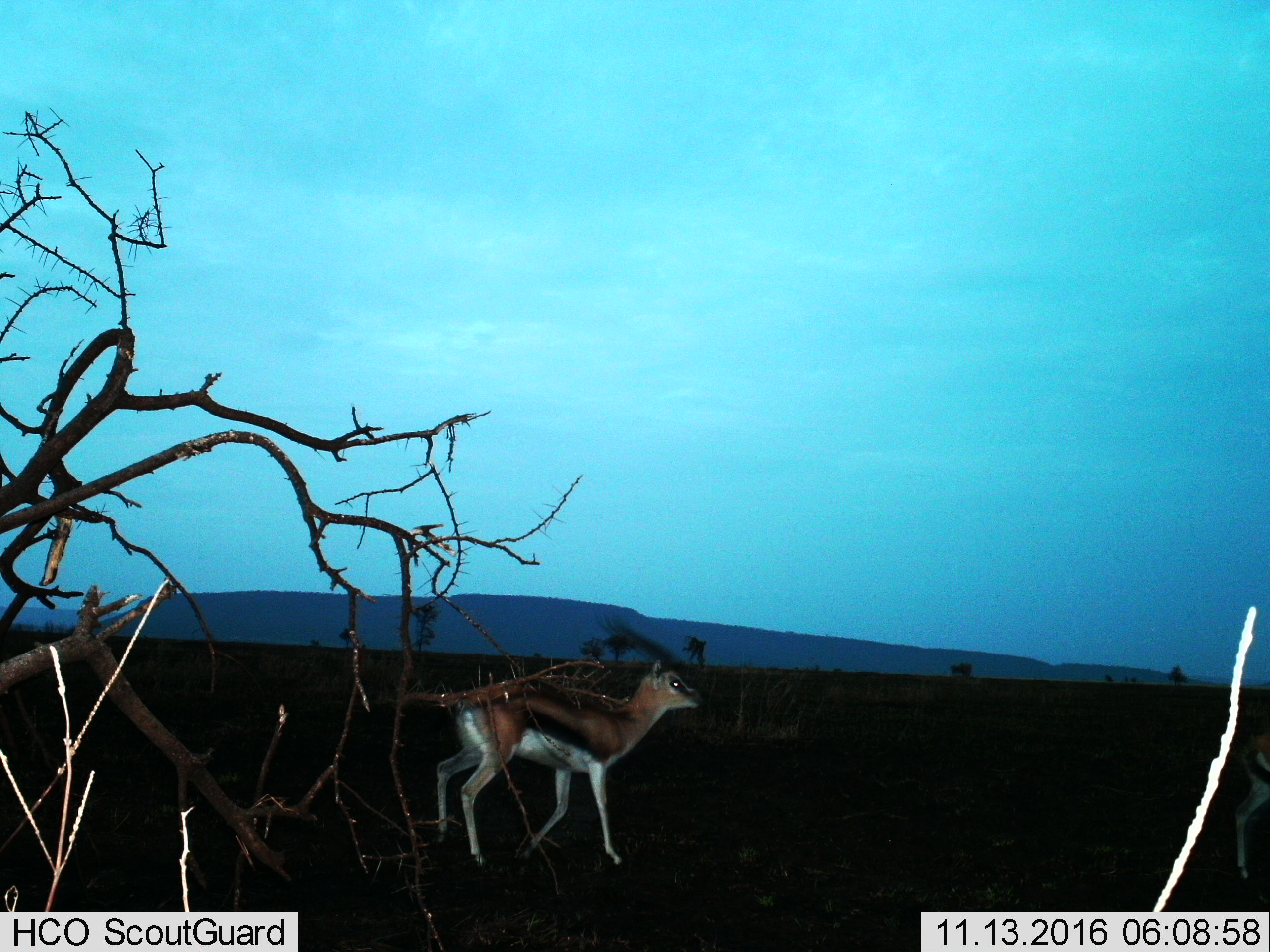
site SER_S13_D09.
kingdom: Animalia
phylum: Chordata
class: Mammalia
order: Artiodactyla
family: Bovidae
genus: Eudorcas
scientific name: Eudorcas thomsonii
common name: thomson's gazelle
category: gazellethomsons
Gazellethomsons (thomson's gazelle) (Eudorcas thomsonii), count 1. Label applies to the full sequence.